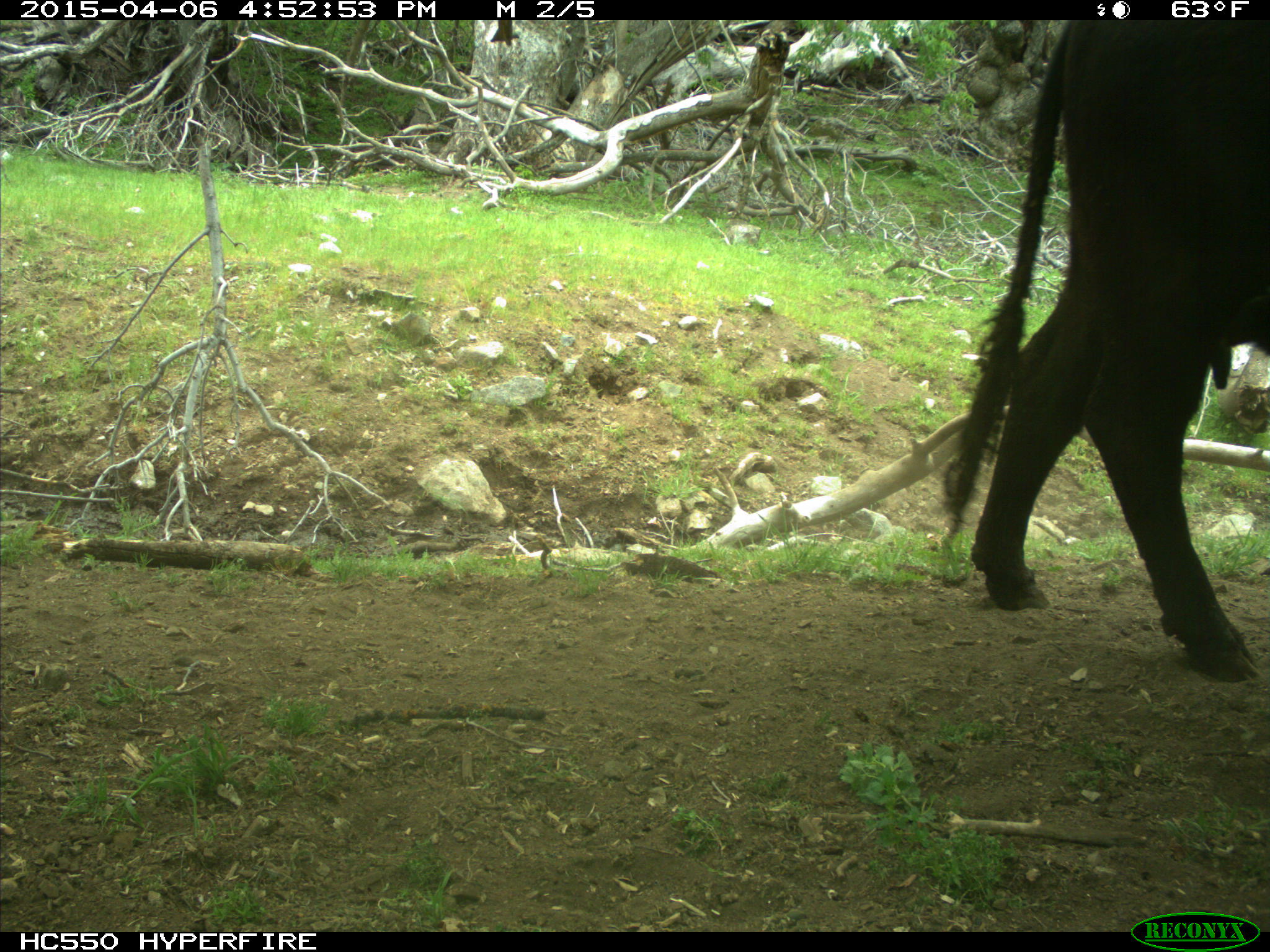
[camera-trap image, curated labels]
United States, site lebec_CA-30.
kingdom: Animalia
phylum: Chordata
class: Mammalia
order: Artiodactyla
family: Bovidae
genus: Bos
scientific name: Bos taurus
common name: domestic cow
Bos taurus (domestic cow).